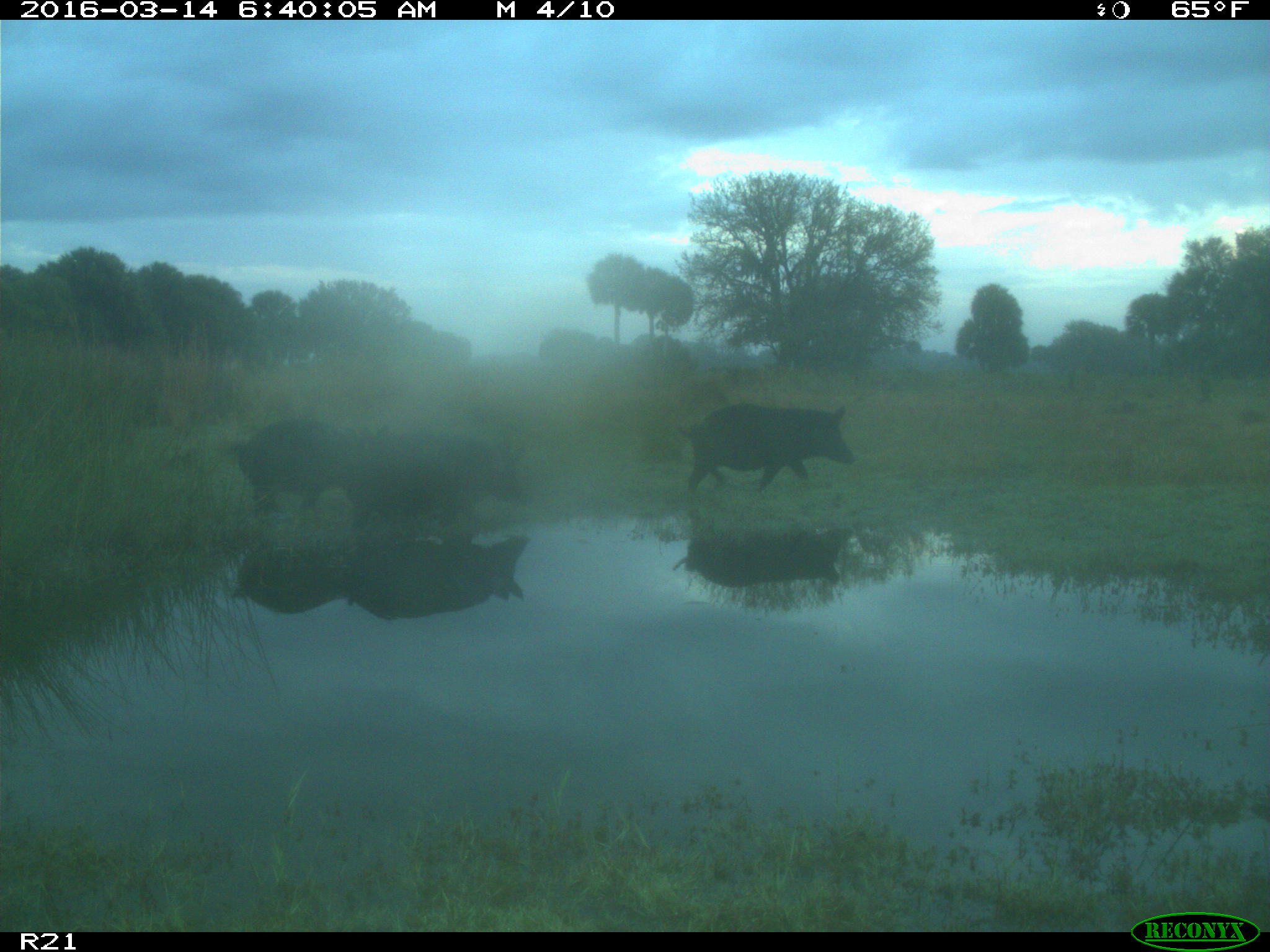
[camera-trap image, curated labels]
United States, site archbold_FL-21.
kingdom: Animalia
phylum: Chordata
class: Mammalia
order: Artiodactyla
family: Suidae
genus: Sus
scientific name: Sus scrofa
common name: wild boar